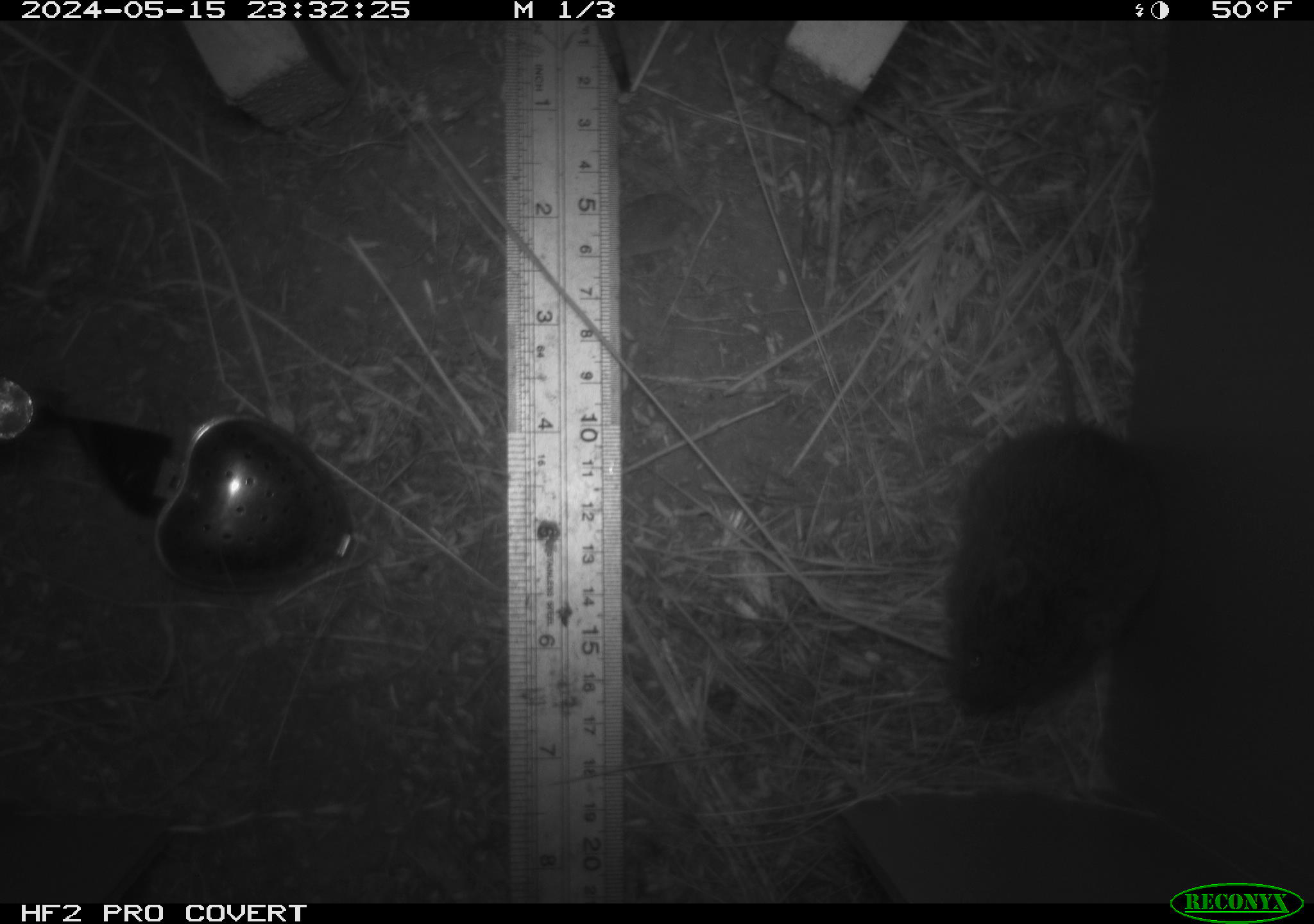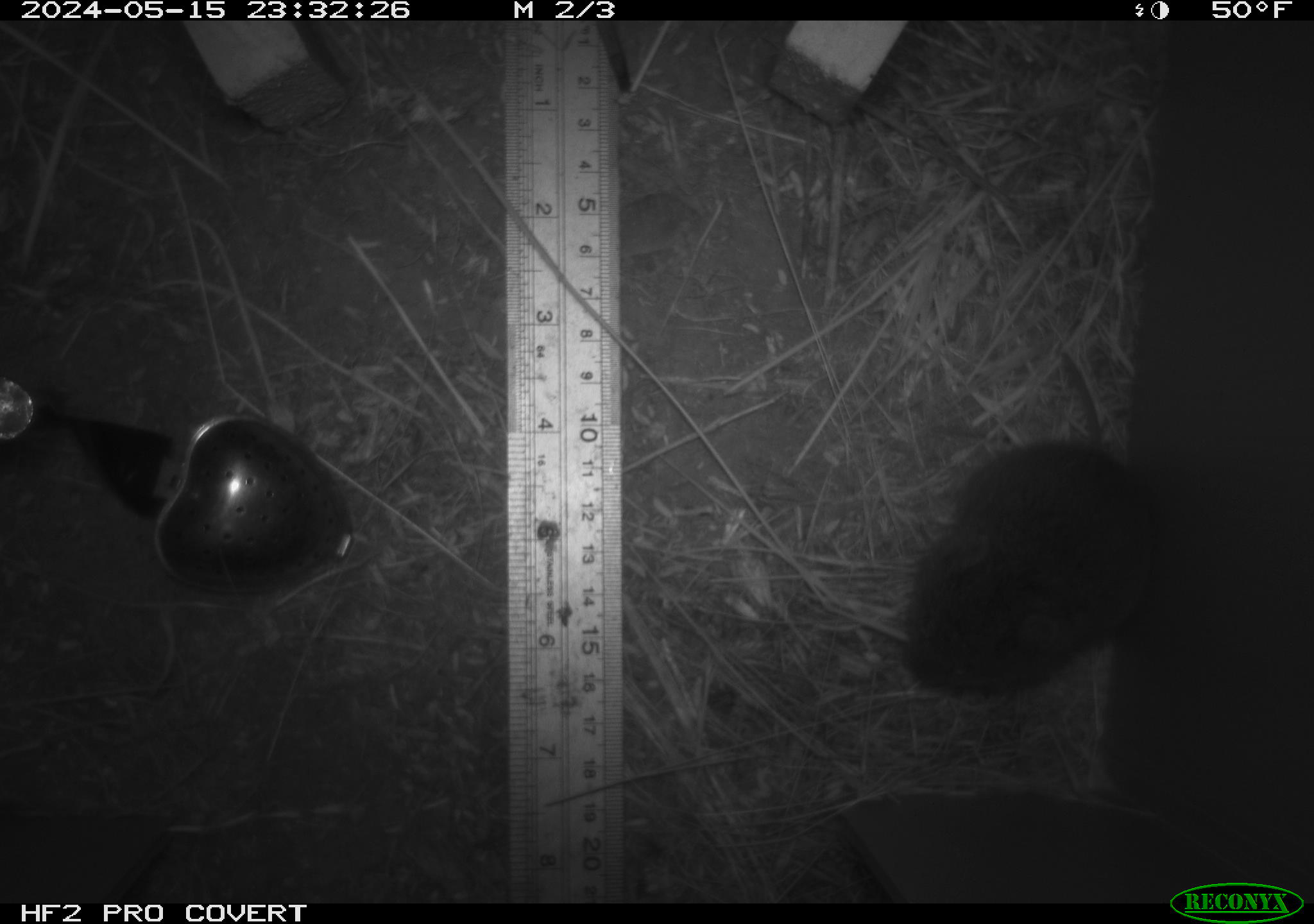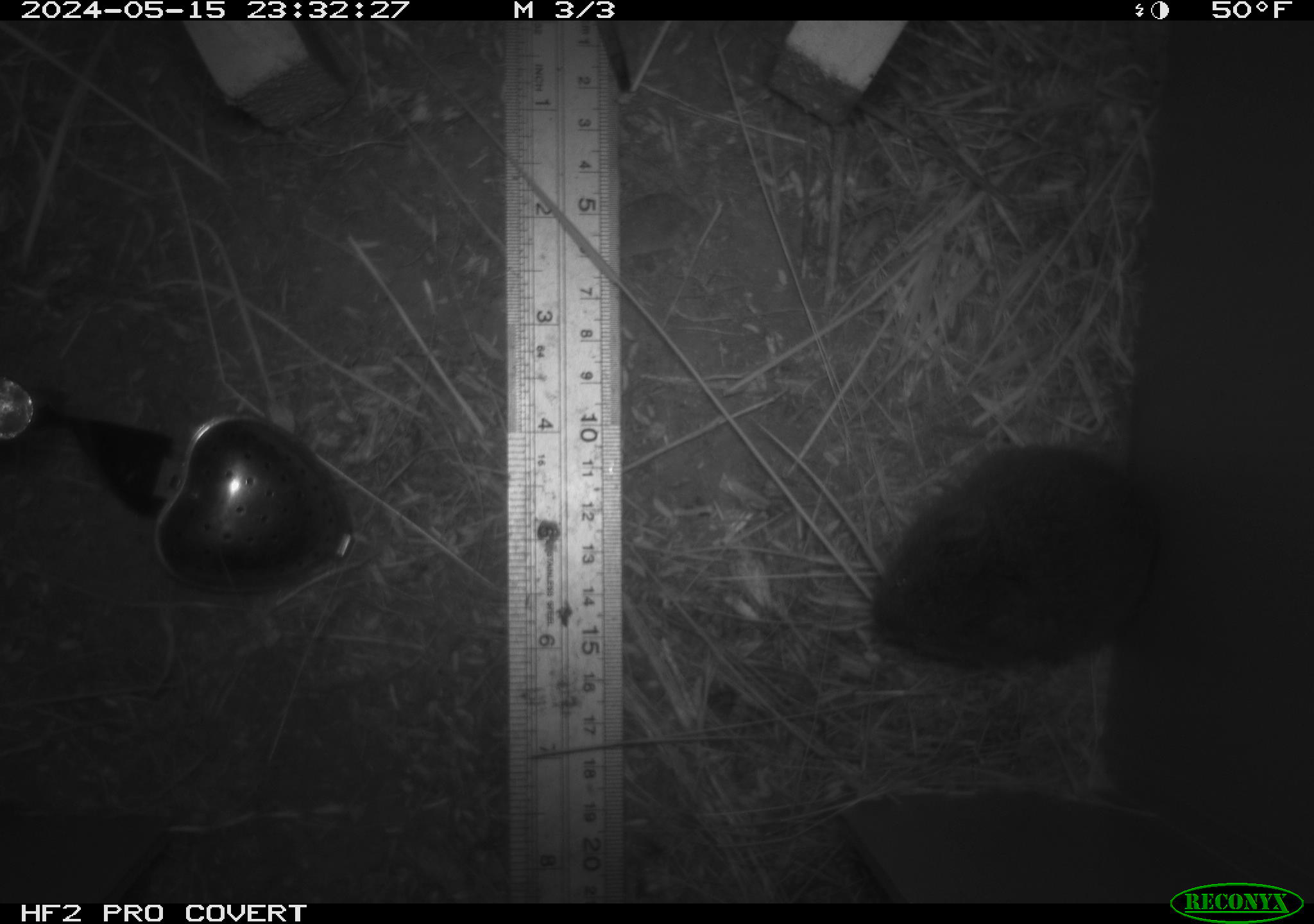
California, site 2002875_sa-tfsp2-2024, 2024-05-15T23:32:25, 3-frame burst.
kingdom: Animalia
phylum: Chordata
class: Mammalia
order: Rodentia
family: Cricetidae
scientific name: Arvicolinae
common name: voles, lemmings, and muskrats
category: arvicolinae subfamily